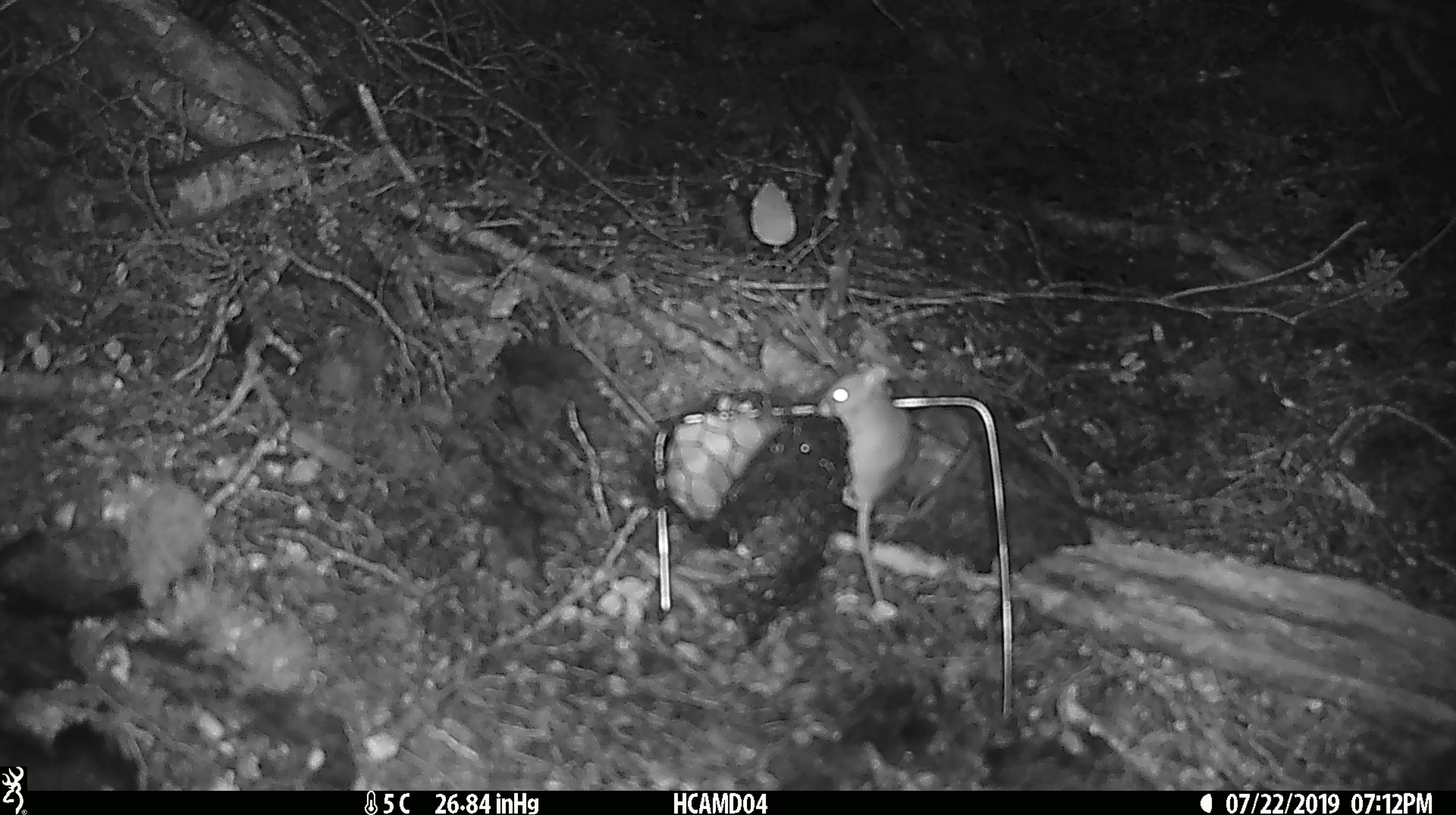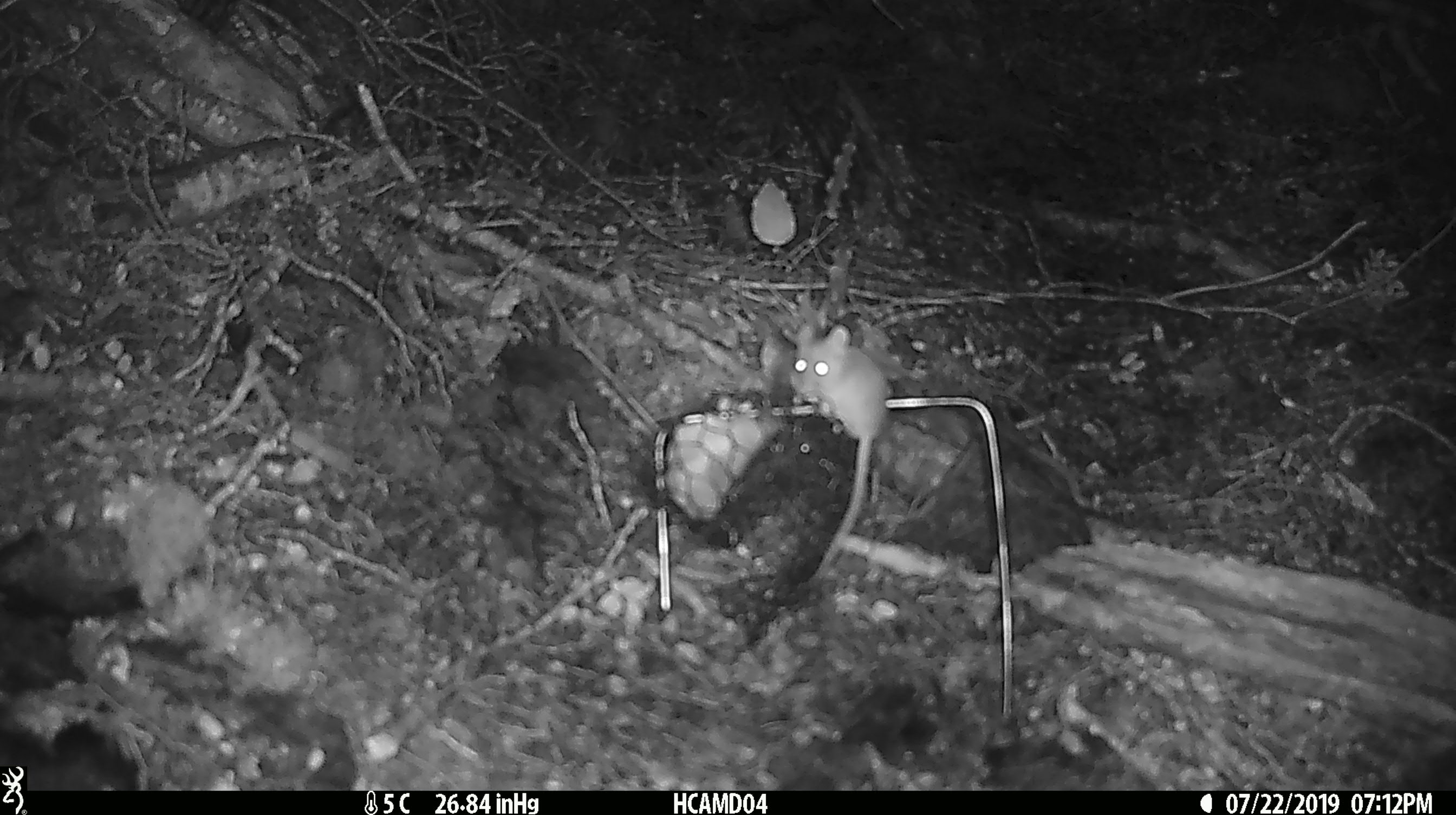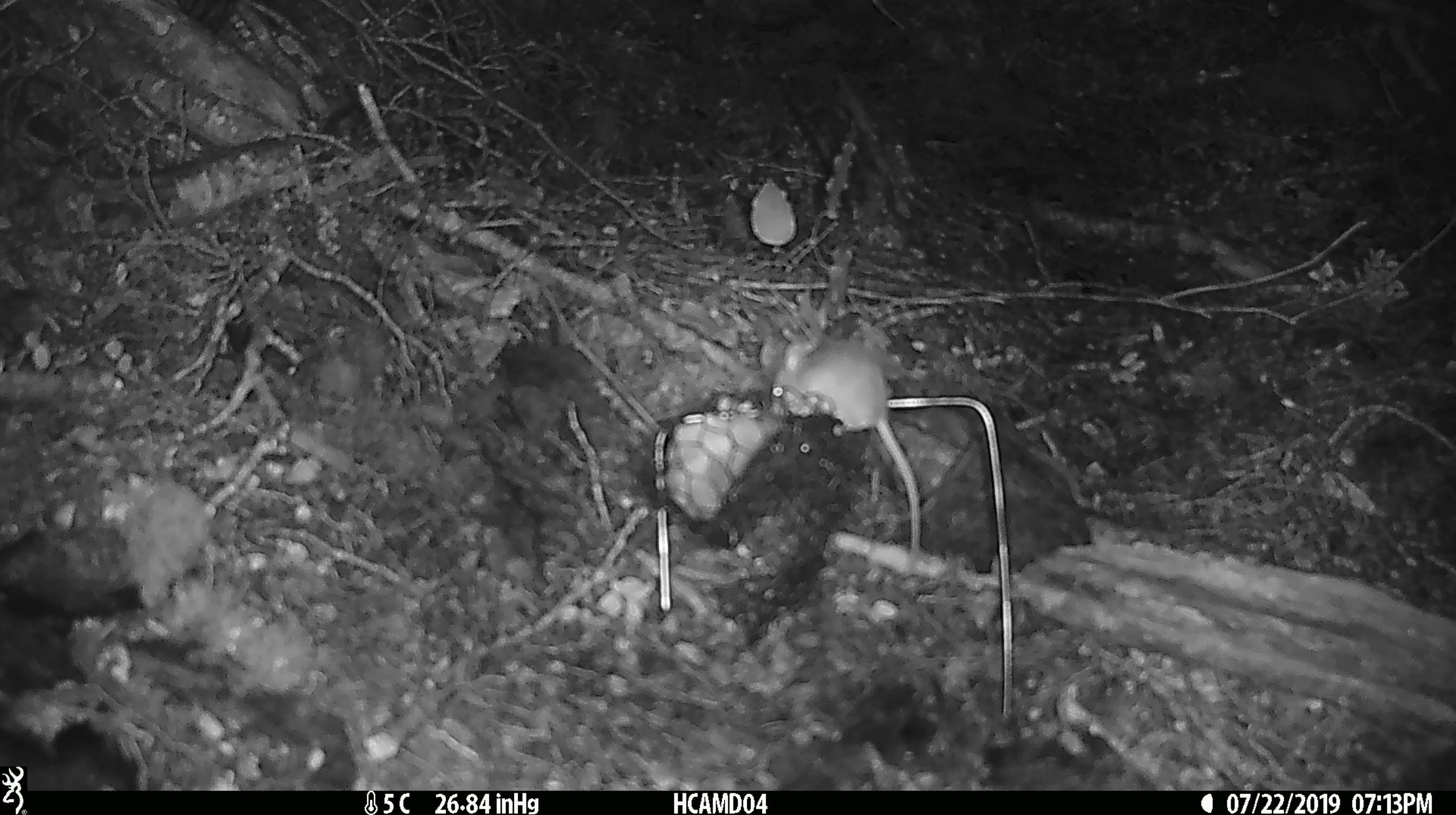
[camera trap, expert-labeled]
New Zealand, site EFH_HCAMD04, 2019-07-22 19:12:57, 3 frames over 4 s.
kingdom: Animalia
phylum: Chordata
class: Mammalia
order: Rodentia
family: Muridae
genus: Mus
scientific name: Mus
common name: mouse